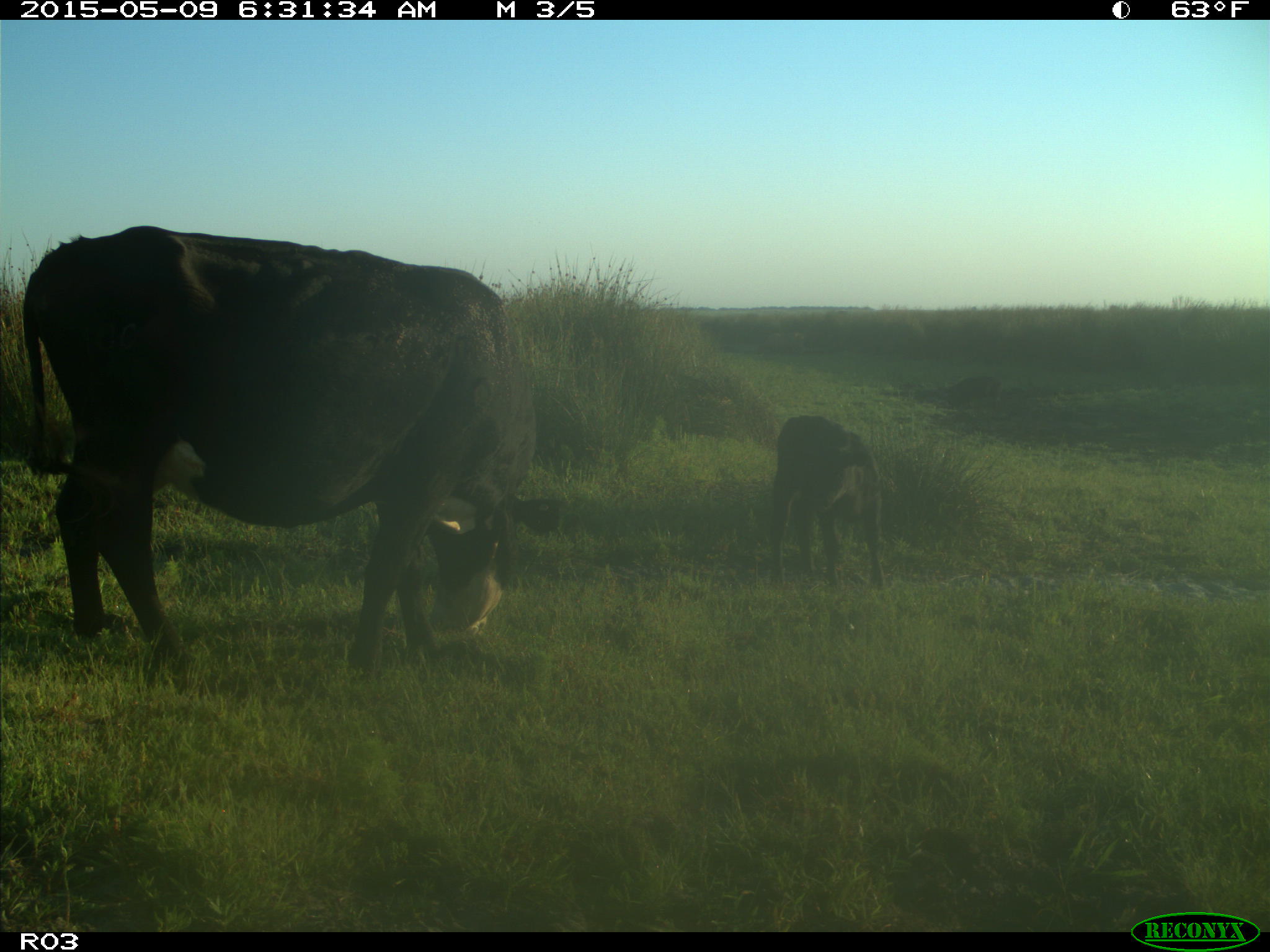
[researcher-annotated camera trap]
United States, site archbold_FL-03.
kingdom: Animalia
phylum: Chordata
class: Mammalia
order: Artiodactyla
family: Bovidae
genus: Bos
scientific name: Bos taurus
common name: domestic cow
Bos taurus (domestic cow).